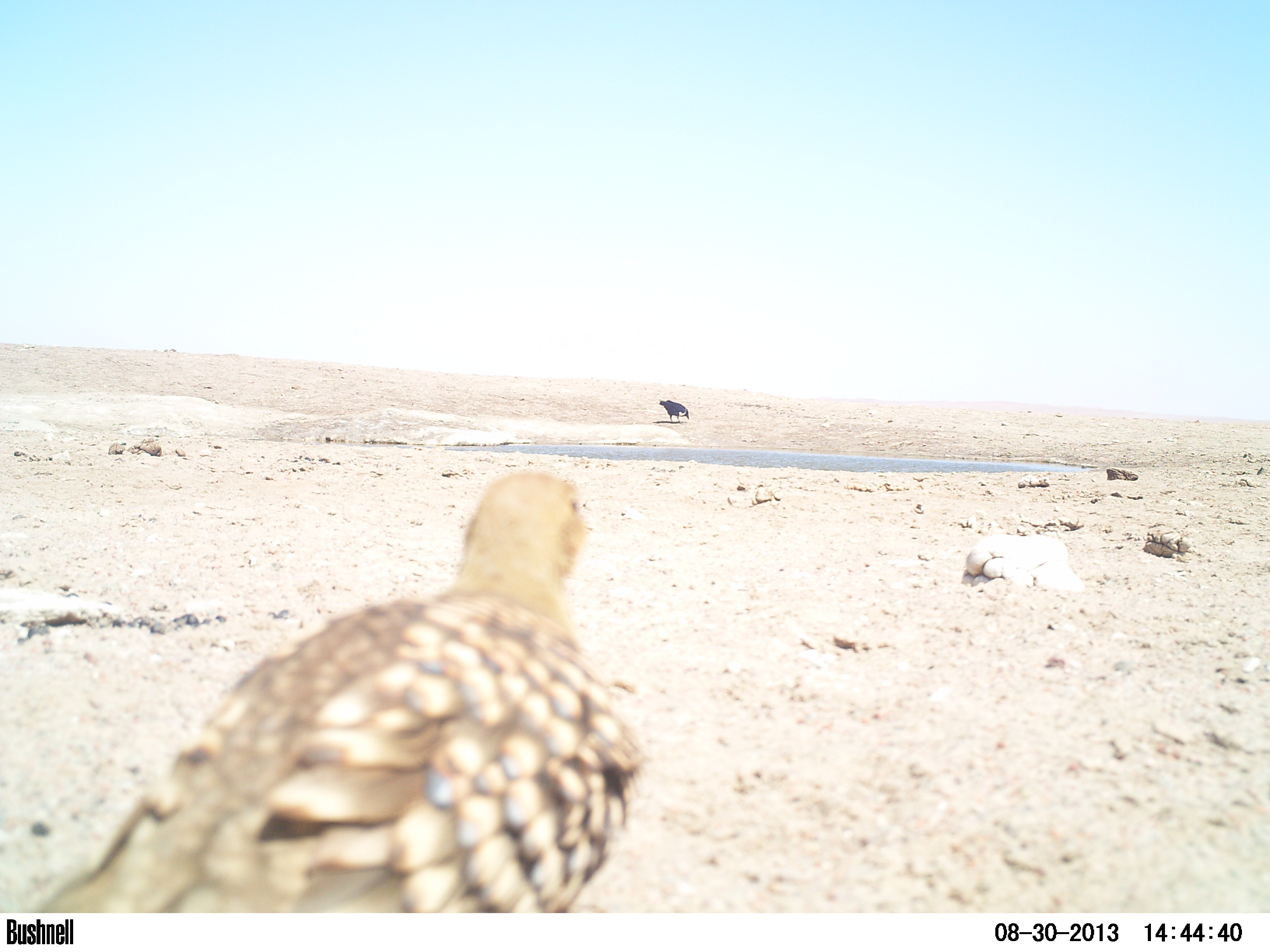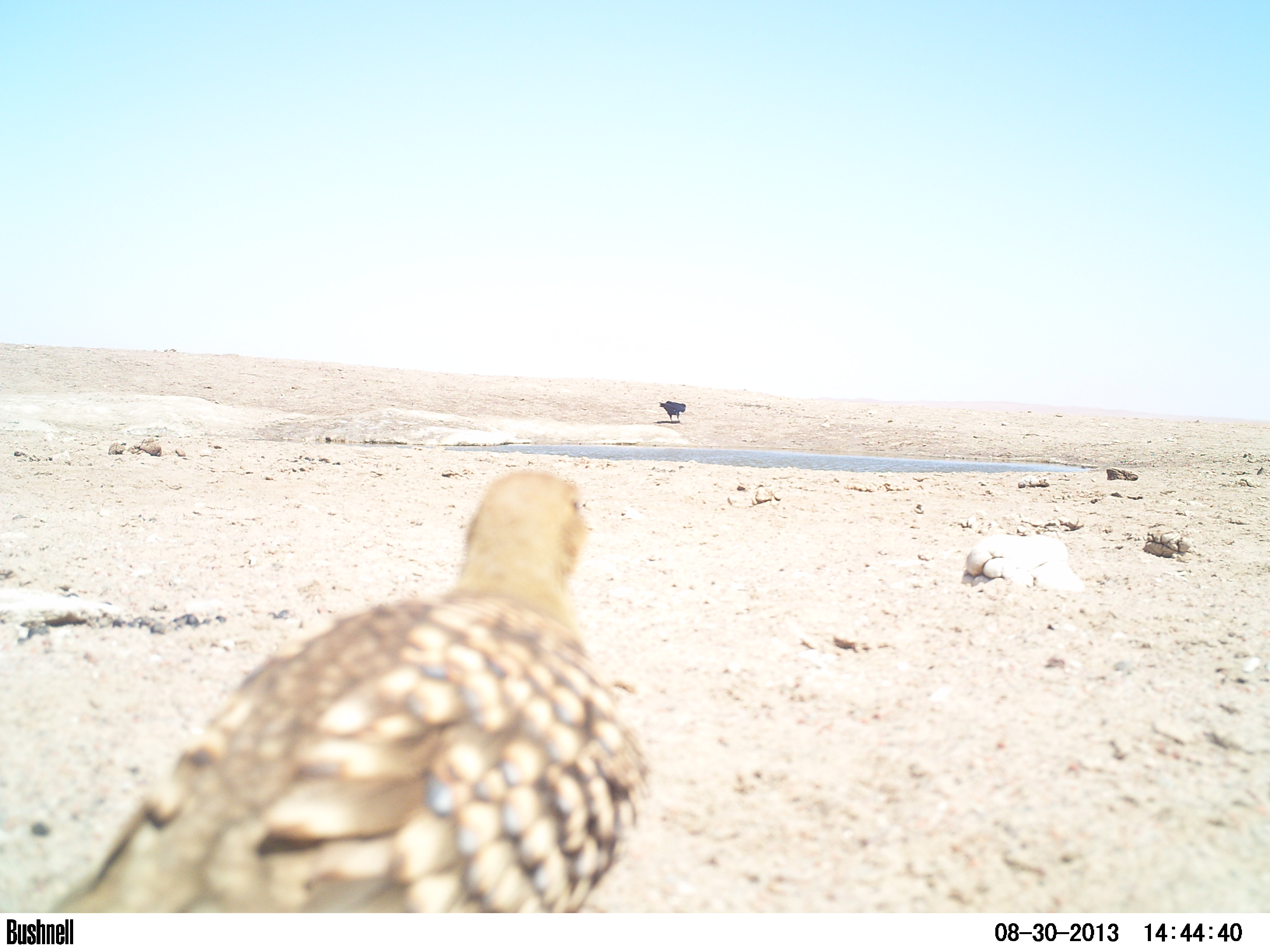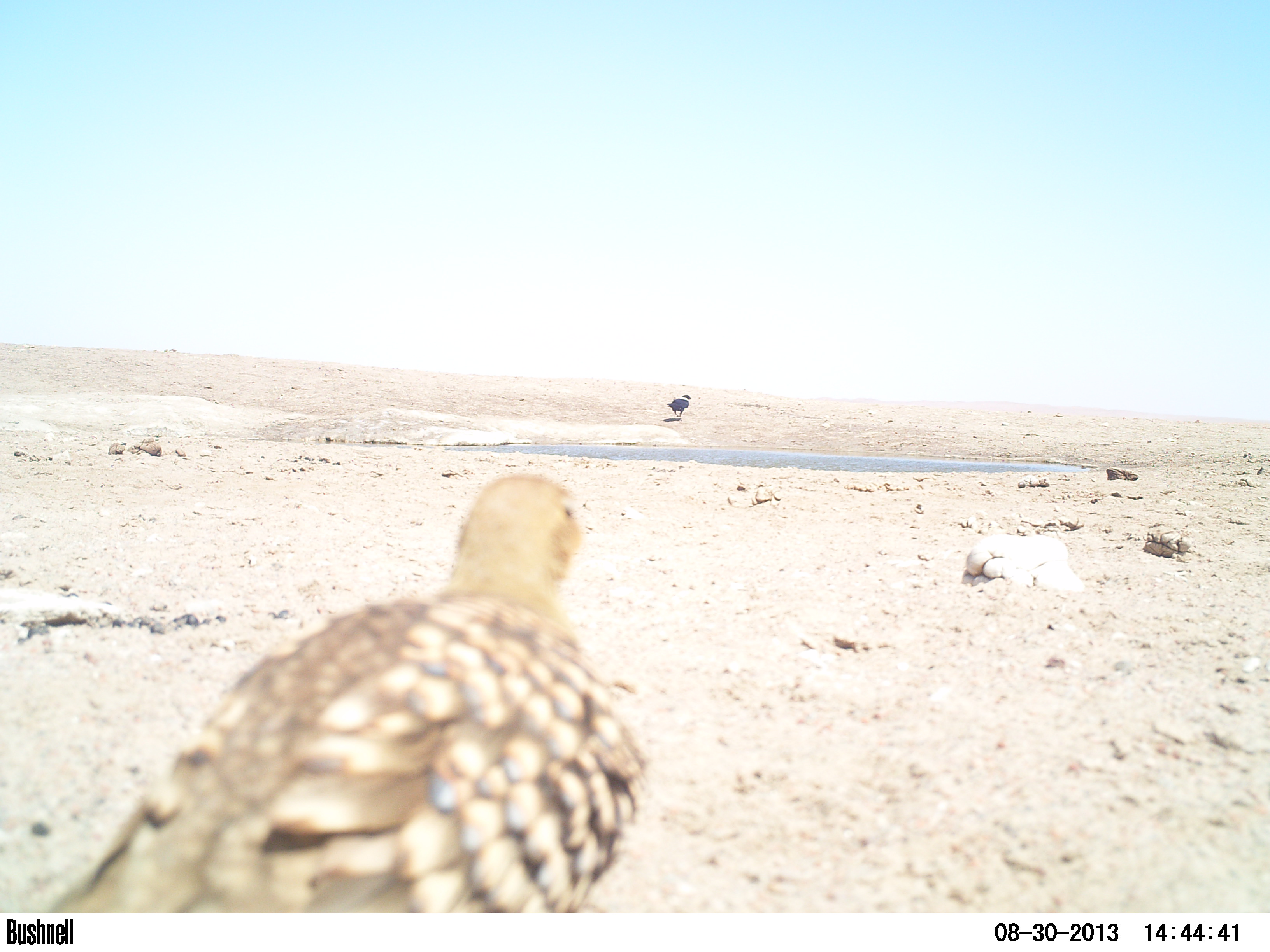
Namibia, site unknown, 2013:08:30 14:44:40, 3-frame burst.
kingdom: Animalia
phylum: Chordata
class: Aves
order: Pterocliformes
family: Pteroclidae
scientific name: Pteroclidae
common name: sandgrouse